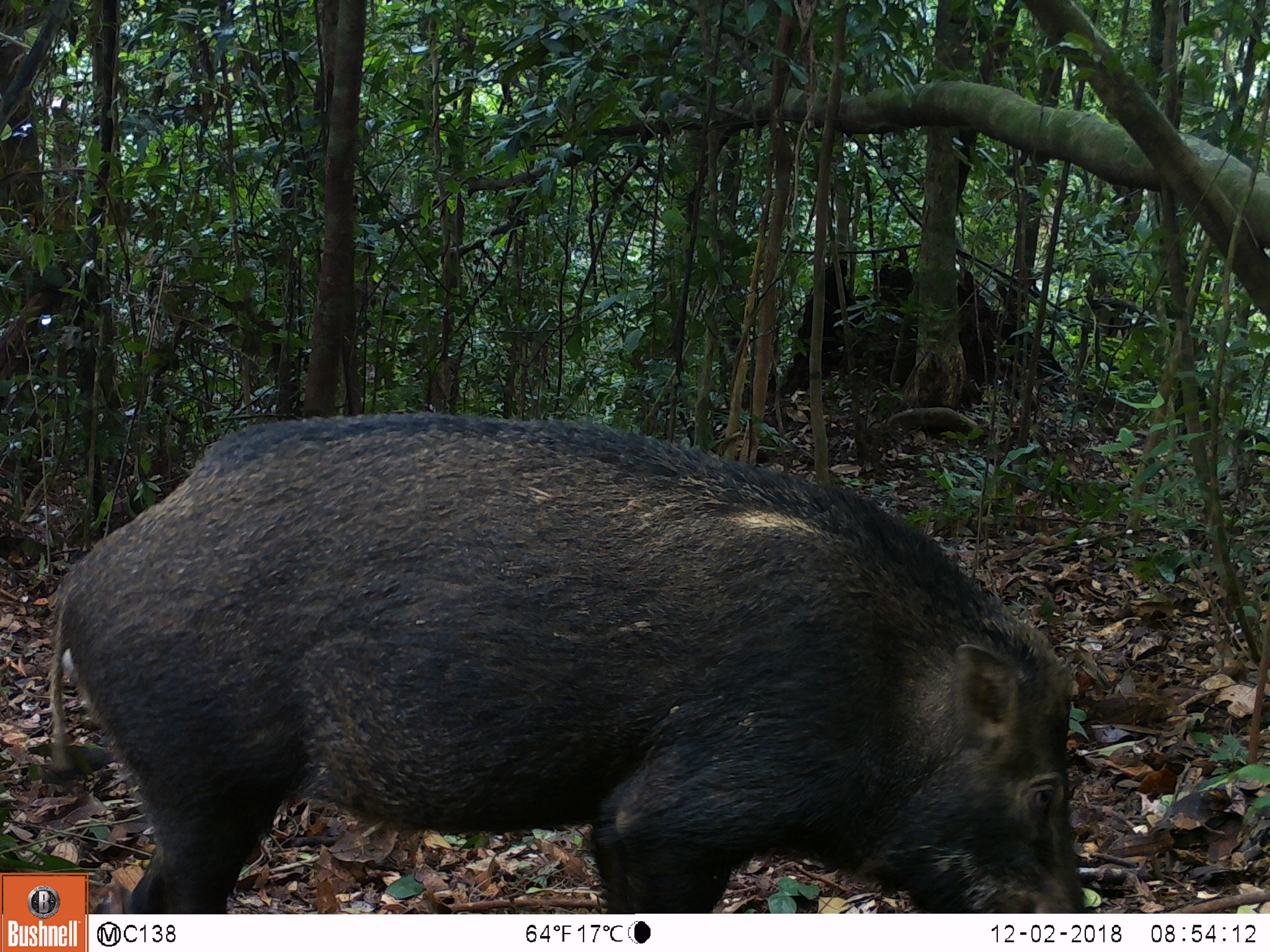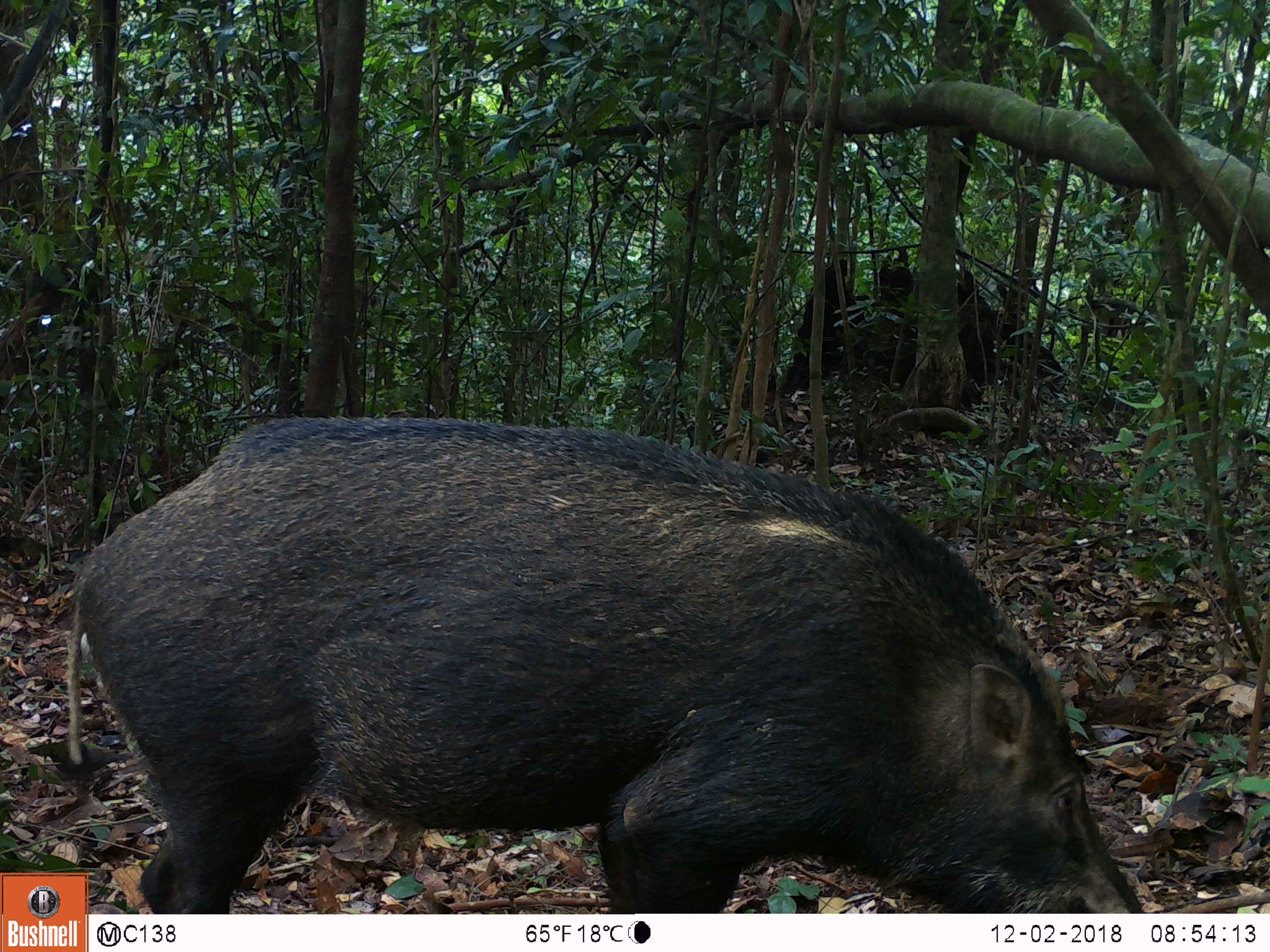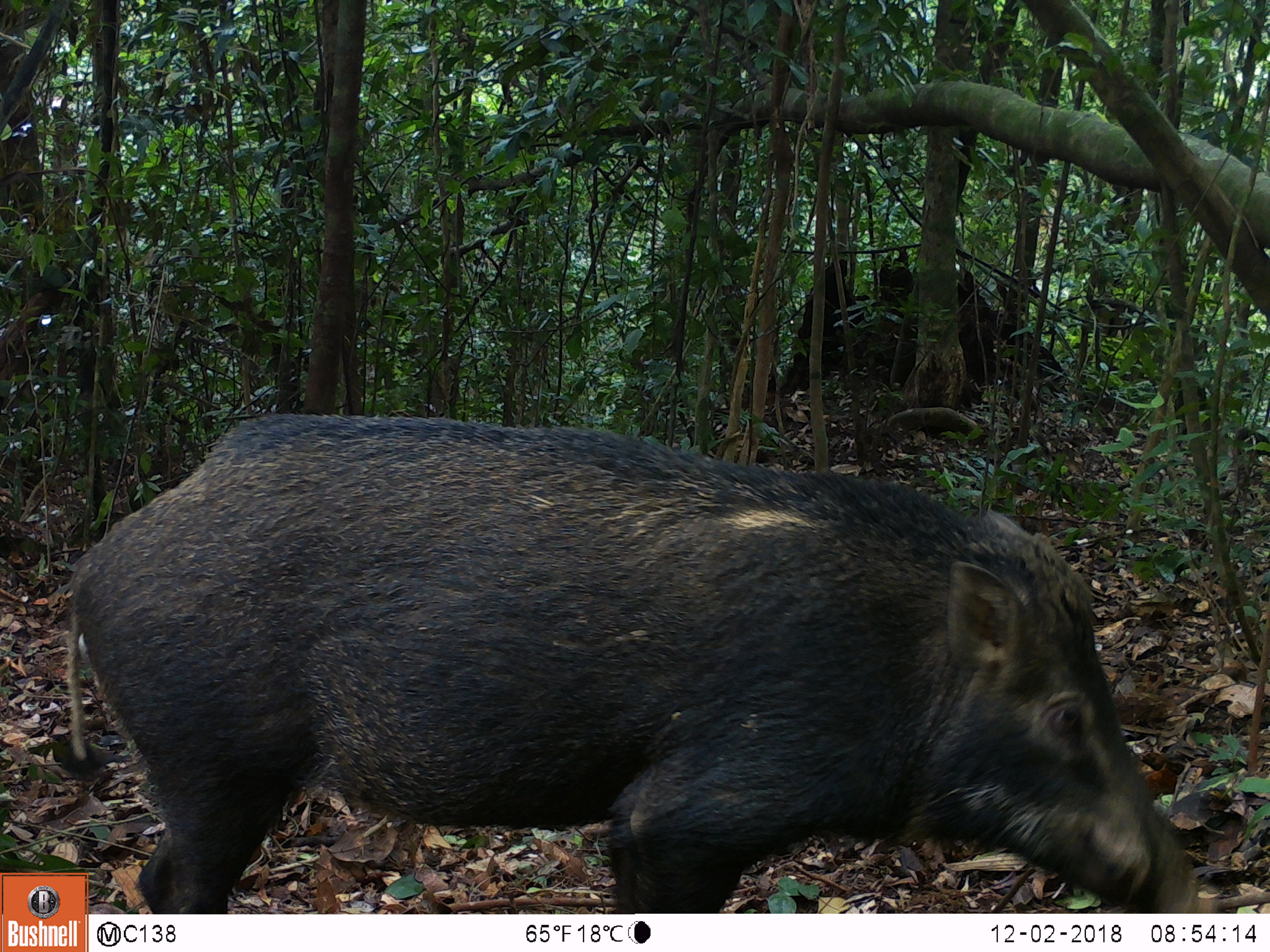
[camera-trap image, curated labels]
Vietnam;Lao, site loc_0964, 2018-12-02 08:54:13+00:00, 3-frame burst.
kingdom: Animalia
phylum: Chordata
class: Mammalia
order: Artiodactyla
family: Suidae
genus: Sus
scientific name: Sus scrofa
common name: eurasian wild pig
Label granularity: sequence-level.